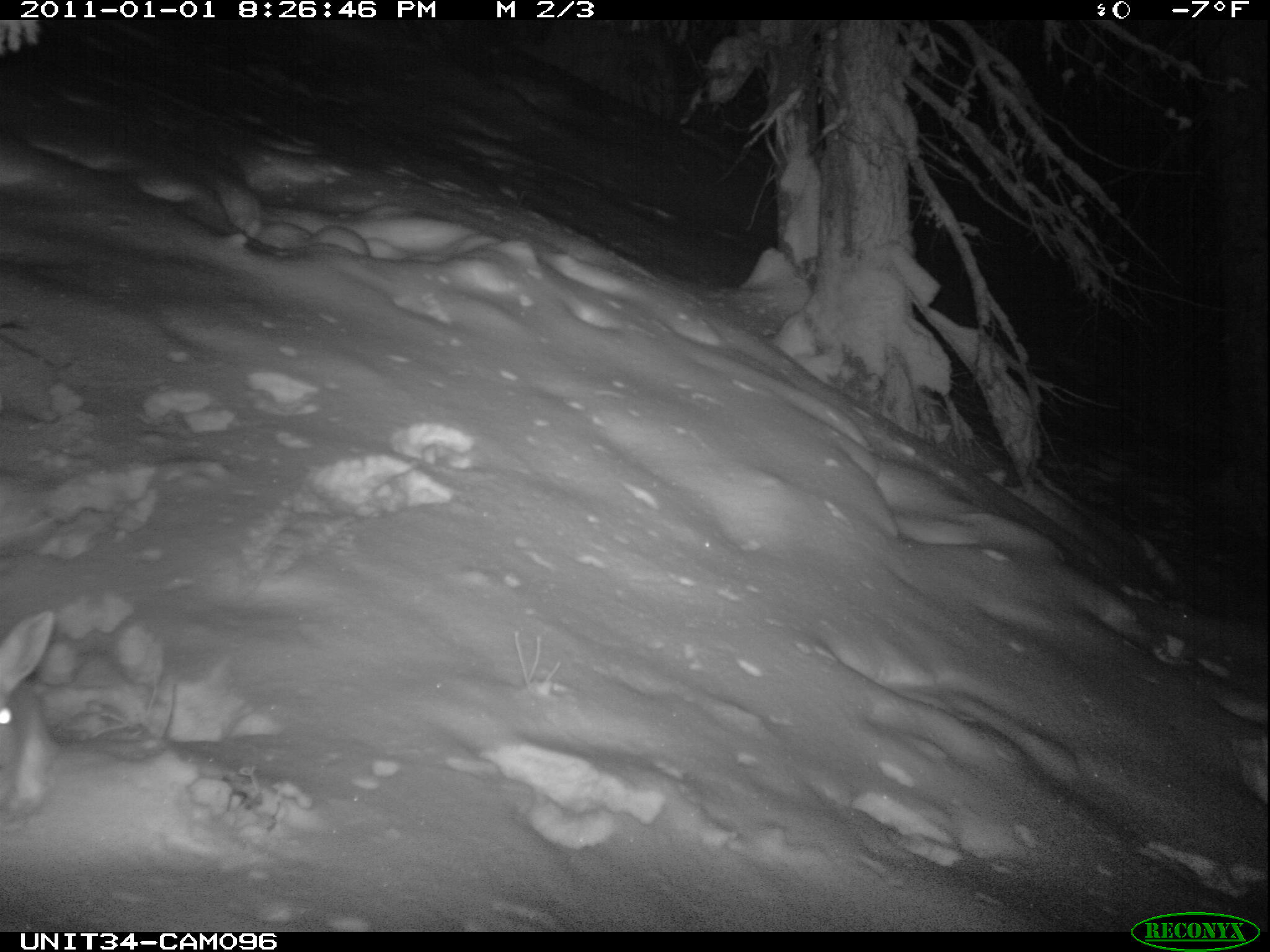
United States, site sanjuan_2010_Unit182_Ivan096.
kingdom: Animalia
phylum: Chordata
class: Mammalia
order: Lagomorpha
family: Leporidae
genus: Lepus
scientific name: Lepus americanus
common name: snowshoe hare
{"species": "Lepus americanus (snowshoe hare)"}